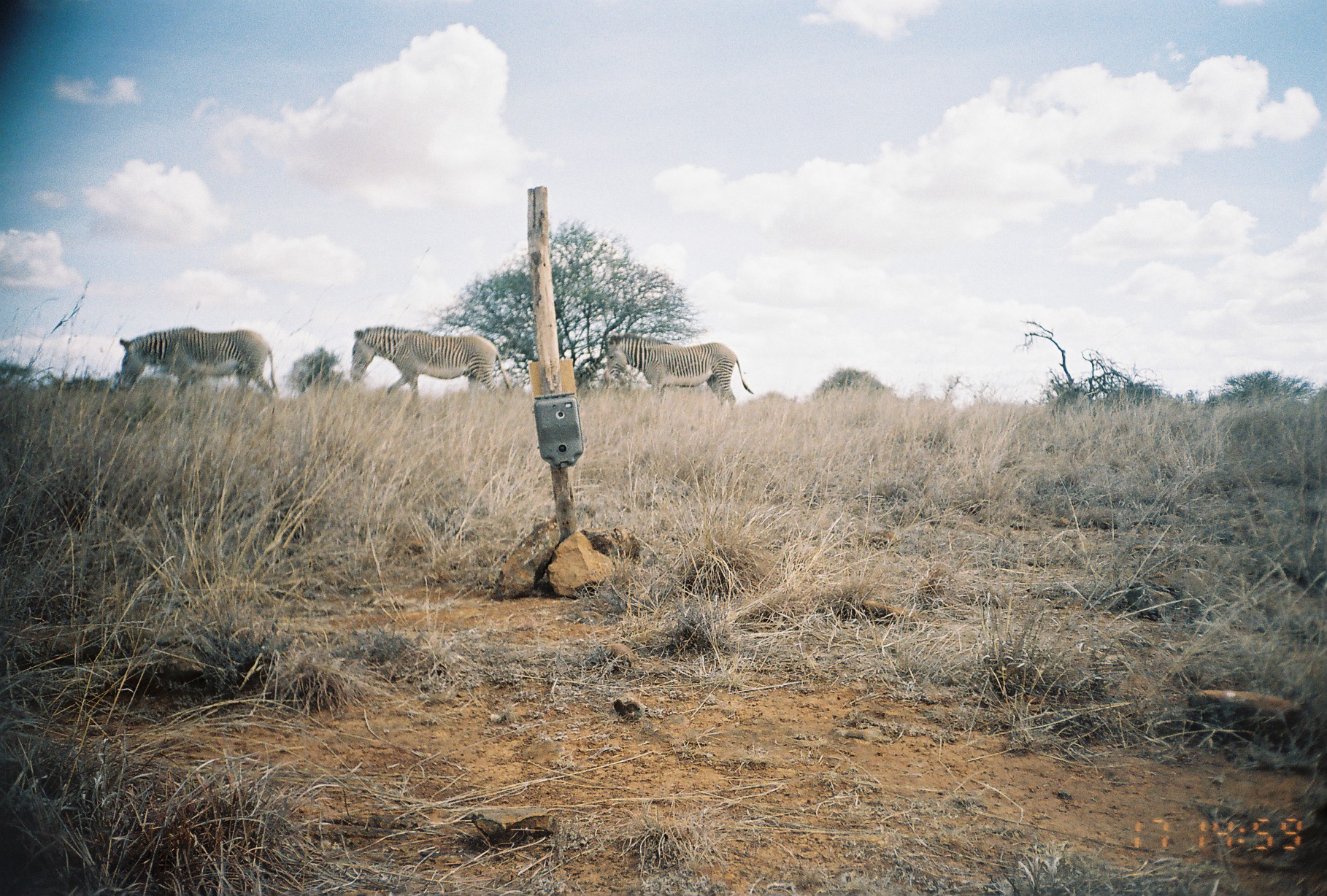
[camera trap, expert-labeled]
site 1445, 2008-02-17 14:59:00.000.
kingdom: Animalia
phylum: Chordata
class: Mammalia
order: Perissodactyla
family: Equidae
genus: Equus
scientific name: Equus grevyi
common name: grévy's zebra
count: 3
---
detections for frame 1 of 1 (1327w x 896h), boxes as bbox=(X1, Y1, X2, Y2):
equus grevyi: bbox=(111, 321, 282, 398); bbox=(347, 324, 512, 403); bbox=(598, 330, 754, 408)